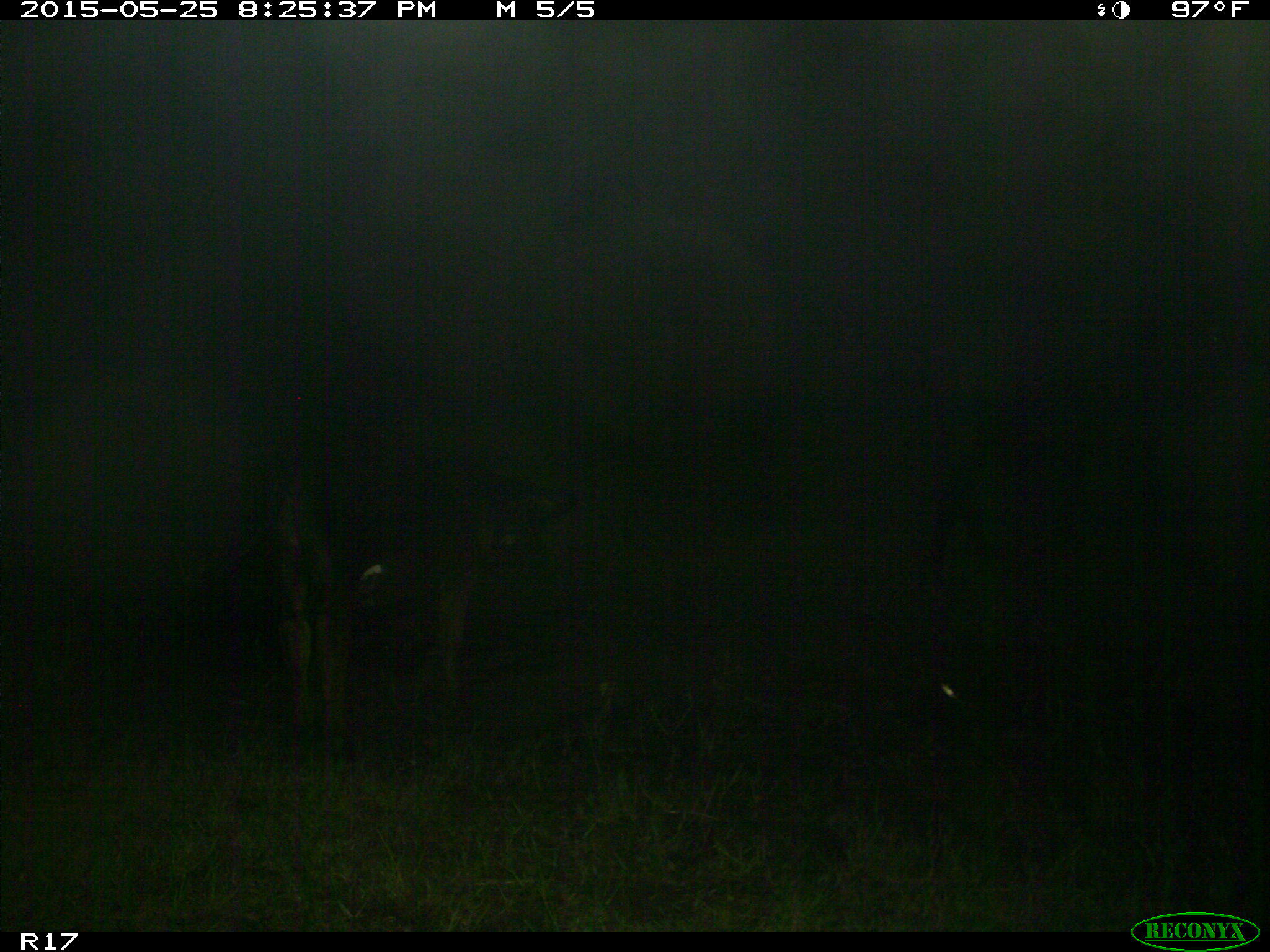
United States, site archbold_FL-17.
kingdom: Animalia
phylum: Chordata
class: Mammalia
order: Artiodactyla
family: Bovidae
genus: Bos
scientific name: Bos taurus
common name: domestic cow